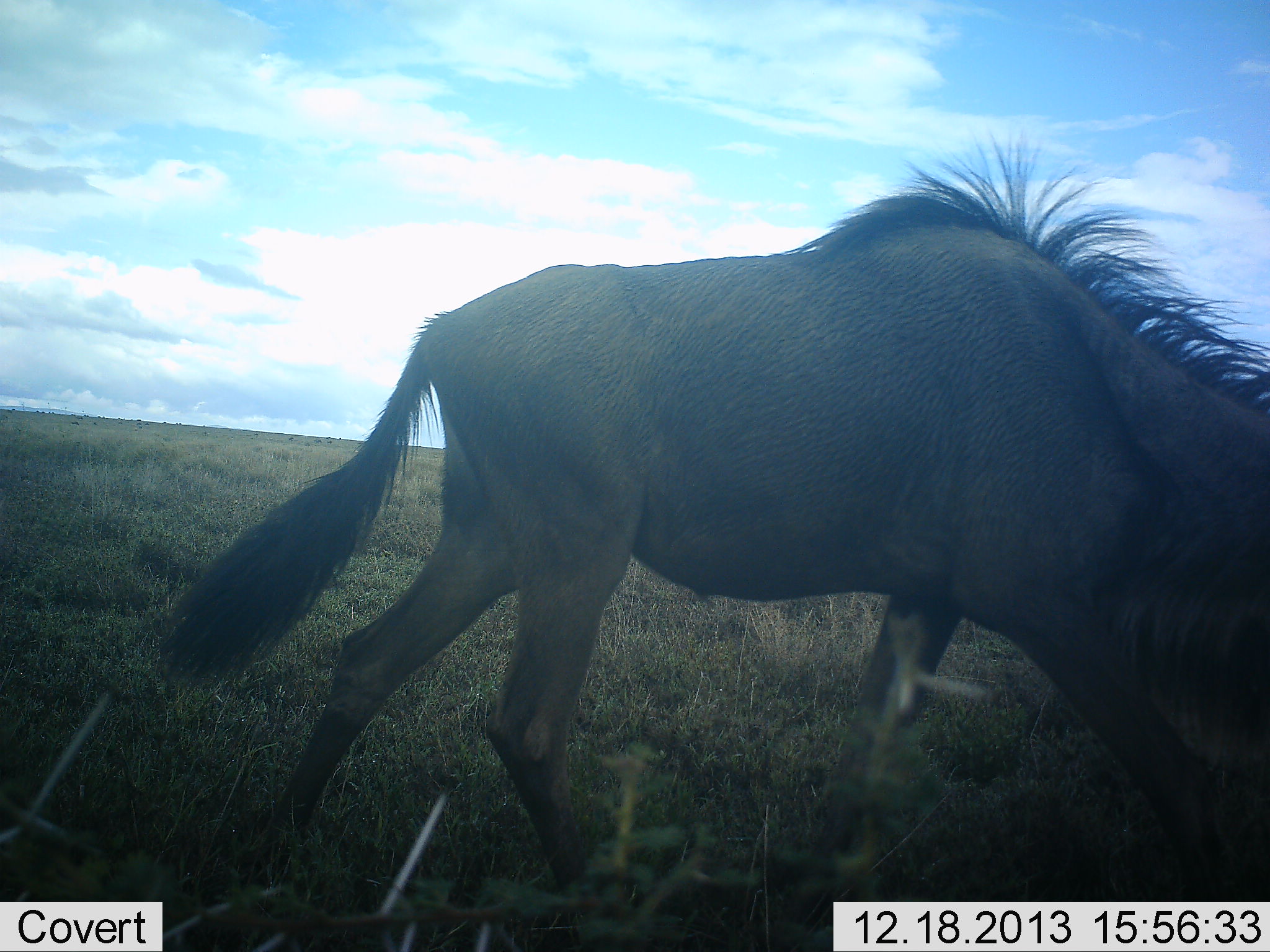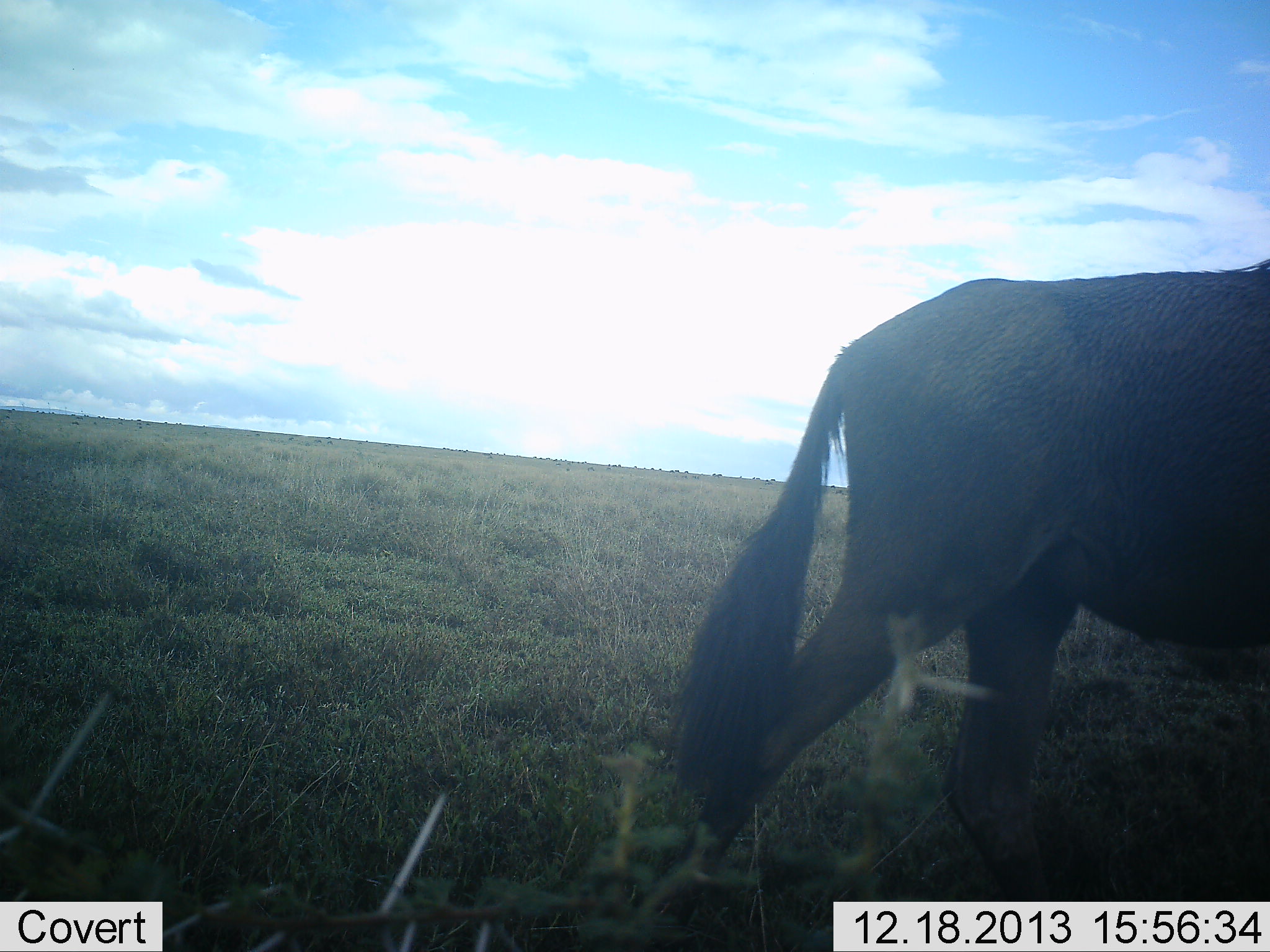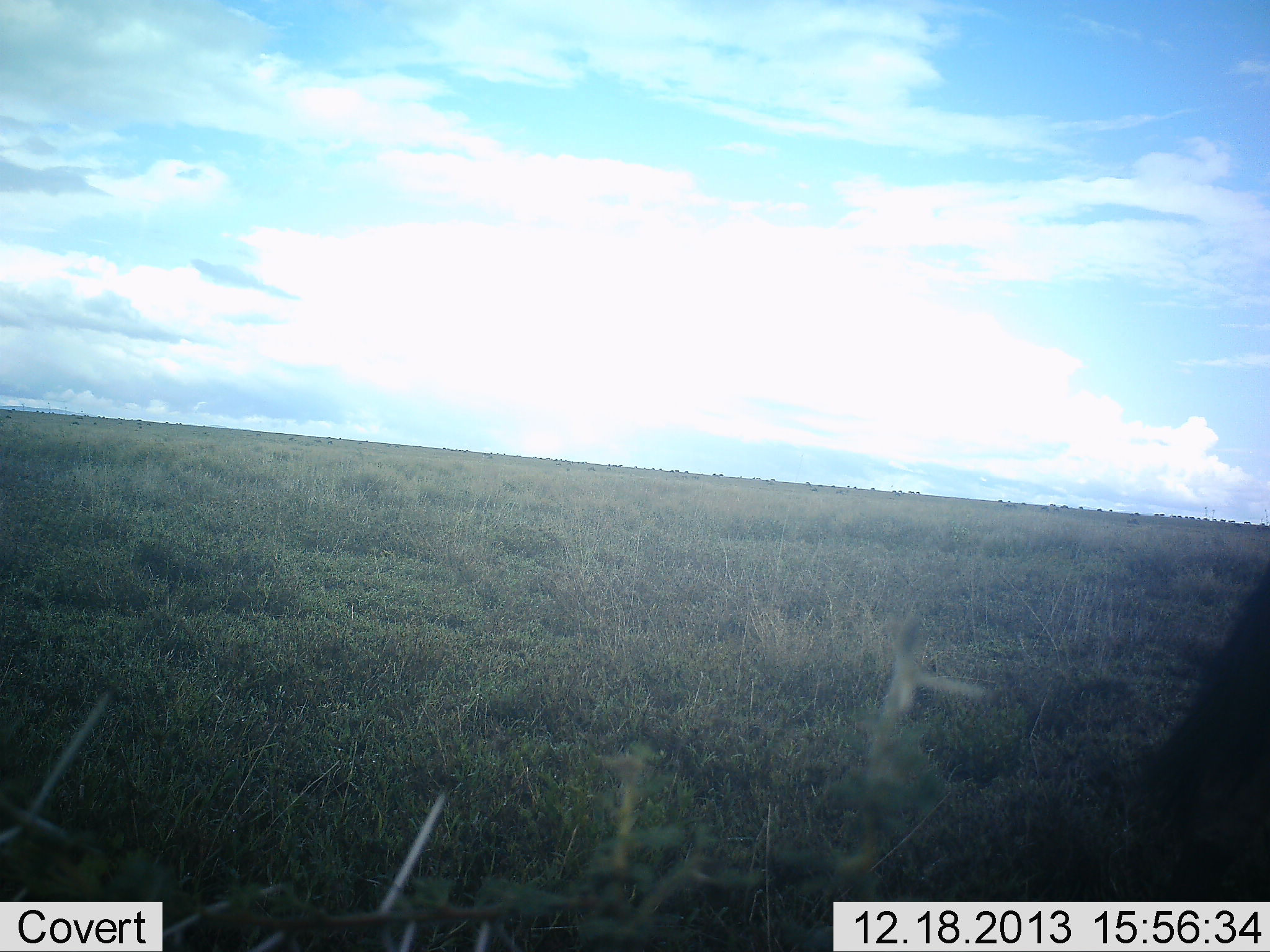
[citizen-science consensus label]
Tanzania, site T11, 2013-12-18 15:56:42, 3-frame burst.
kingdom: Animalia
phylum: Chordata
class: Mammalia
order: Artiodactyla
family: Bovidae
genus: Connochaetes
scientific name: Connochaetes taurinus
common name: blue wildebeest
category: wildebeest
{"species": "wildebeest (blue wildebeest) (Connochaetes taurinus)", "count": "1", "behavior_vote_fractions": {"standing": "0%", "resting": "0%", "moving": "100%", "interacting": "0%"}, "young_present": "0%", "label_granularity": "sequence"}